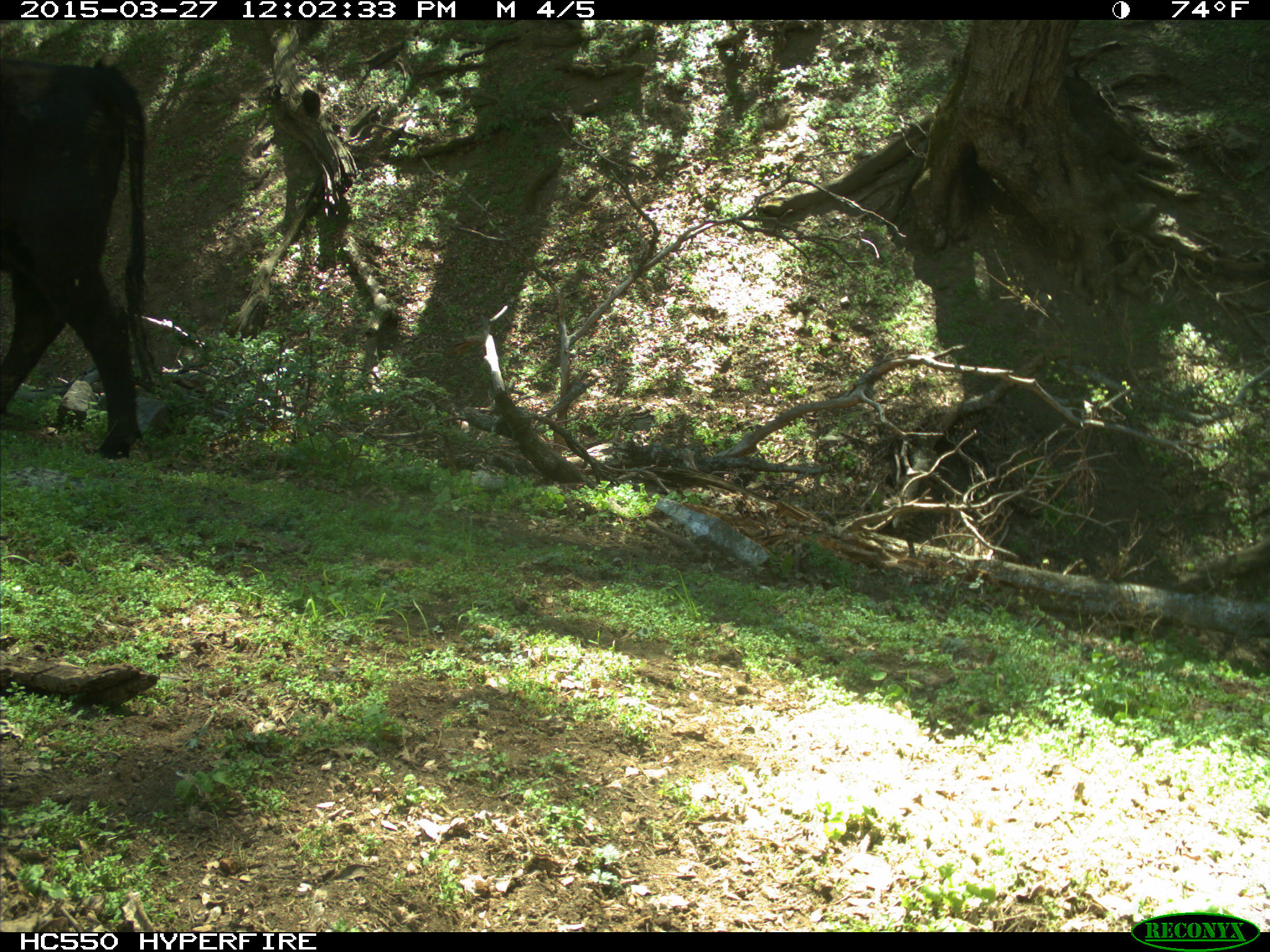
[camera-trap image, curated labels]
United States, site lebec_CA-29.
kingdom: Animalia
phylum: Chordata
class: Mammalia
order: Artiodactyla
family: Bovidae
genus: Bos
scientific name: Bos taurus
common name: domestic cow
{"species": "Bos taurus (domestic cow)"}